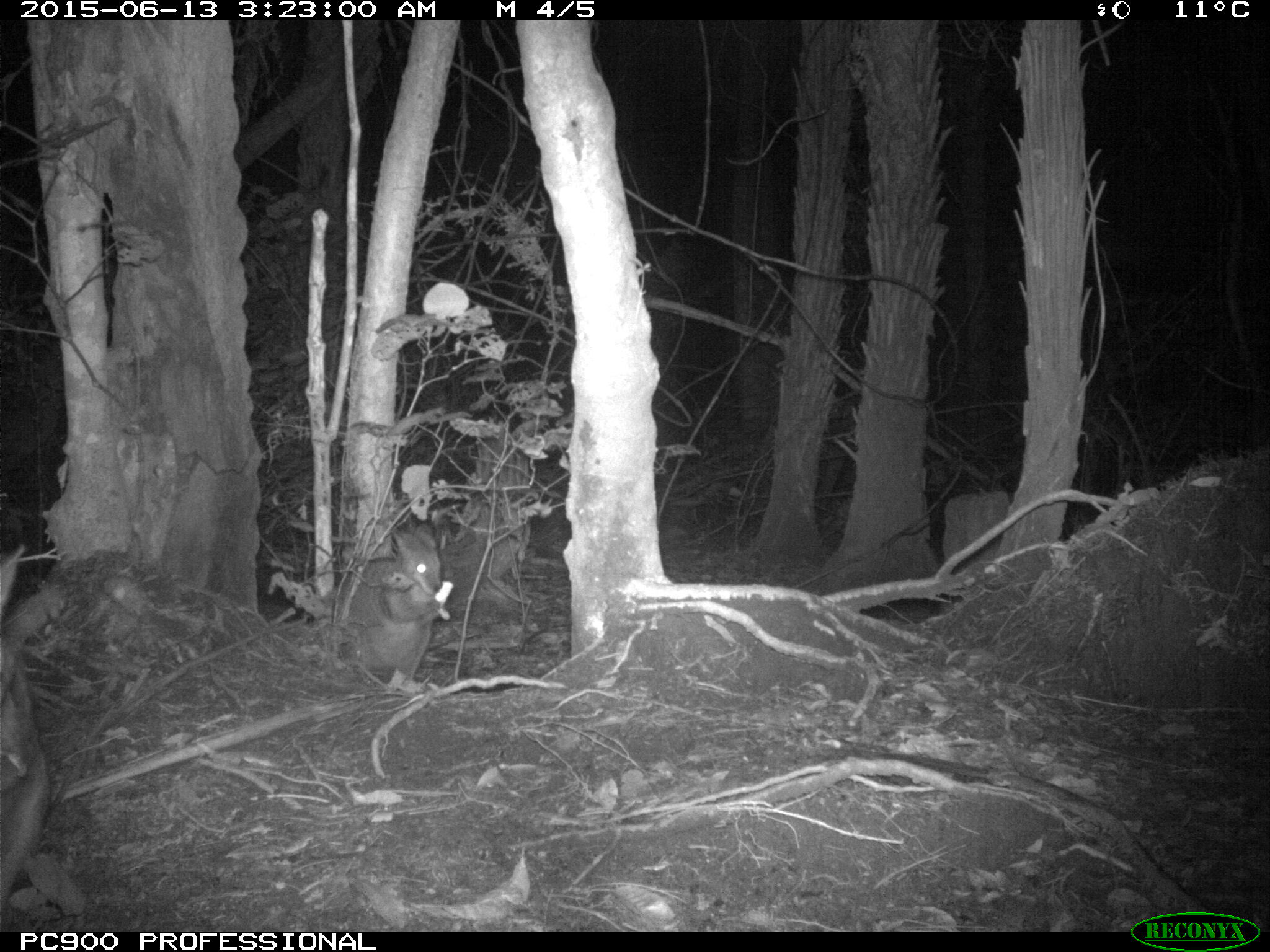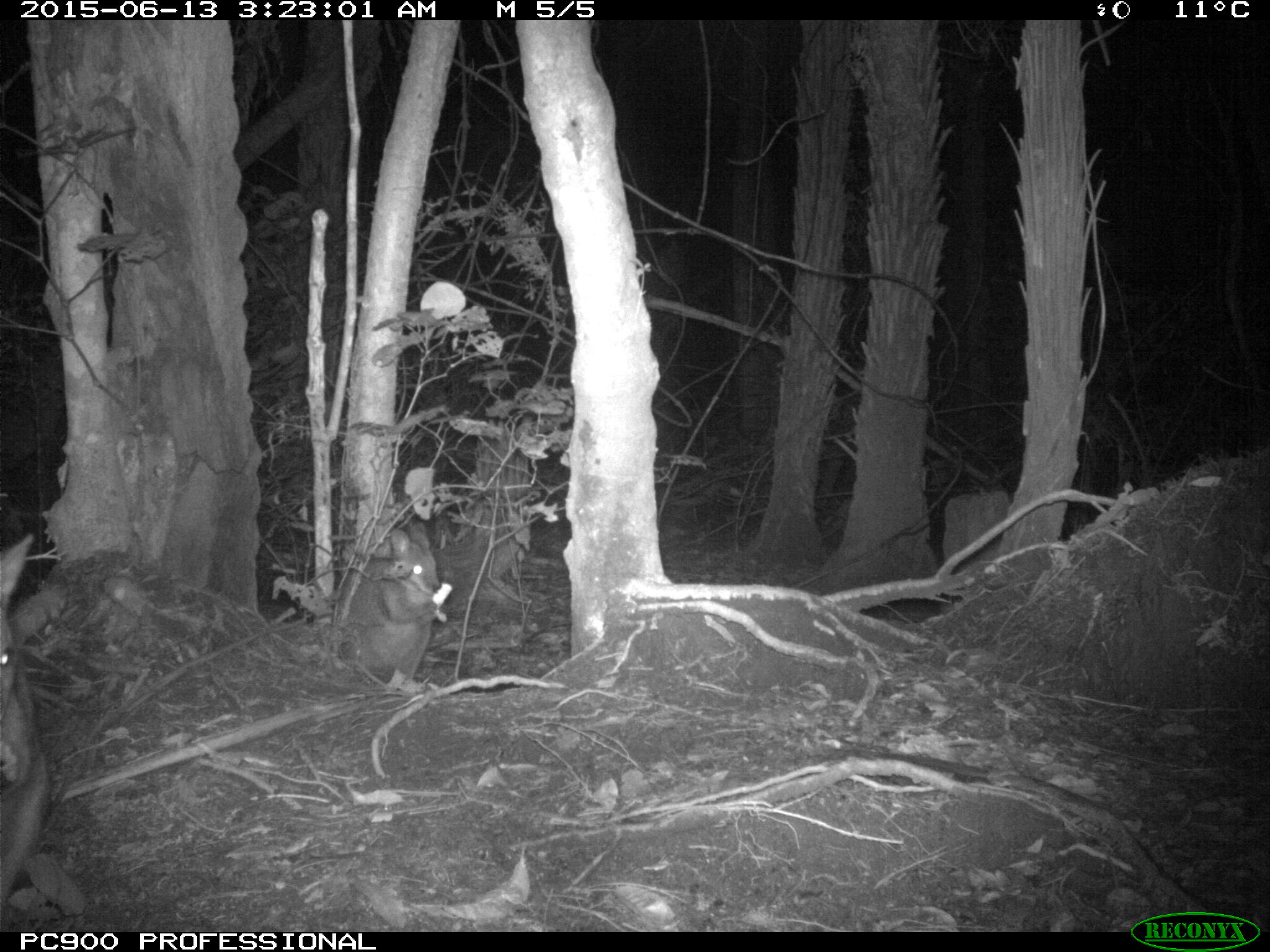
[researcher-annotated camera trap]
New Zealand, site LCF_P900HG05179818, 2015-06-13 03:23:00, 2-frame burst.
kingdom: Animalia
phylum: Chordata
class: Mammalia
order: Diprotodontia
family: Macropodidae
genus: Notamacropus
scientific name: Notamacropus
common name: wallaby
Wallaby (Notamacropus).